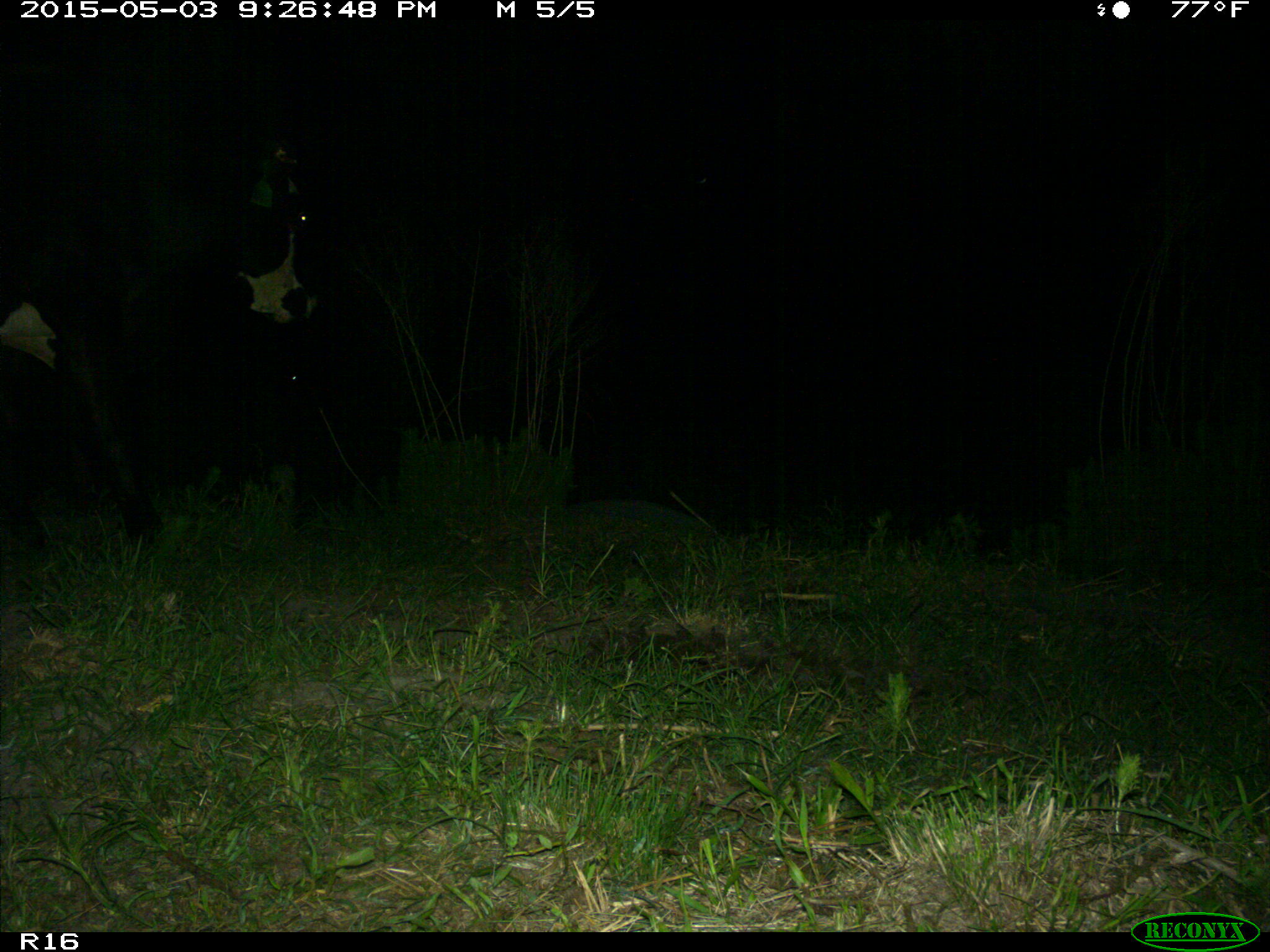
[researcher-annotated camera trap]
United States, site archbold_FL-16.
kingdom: Animalia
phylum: Chordata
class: Mammalia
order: Artiodactyla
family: Bovidae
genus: Bos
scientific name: Bos taurus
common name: domestic cow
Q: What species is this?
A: Bos taurus (domestic cow).